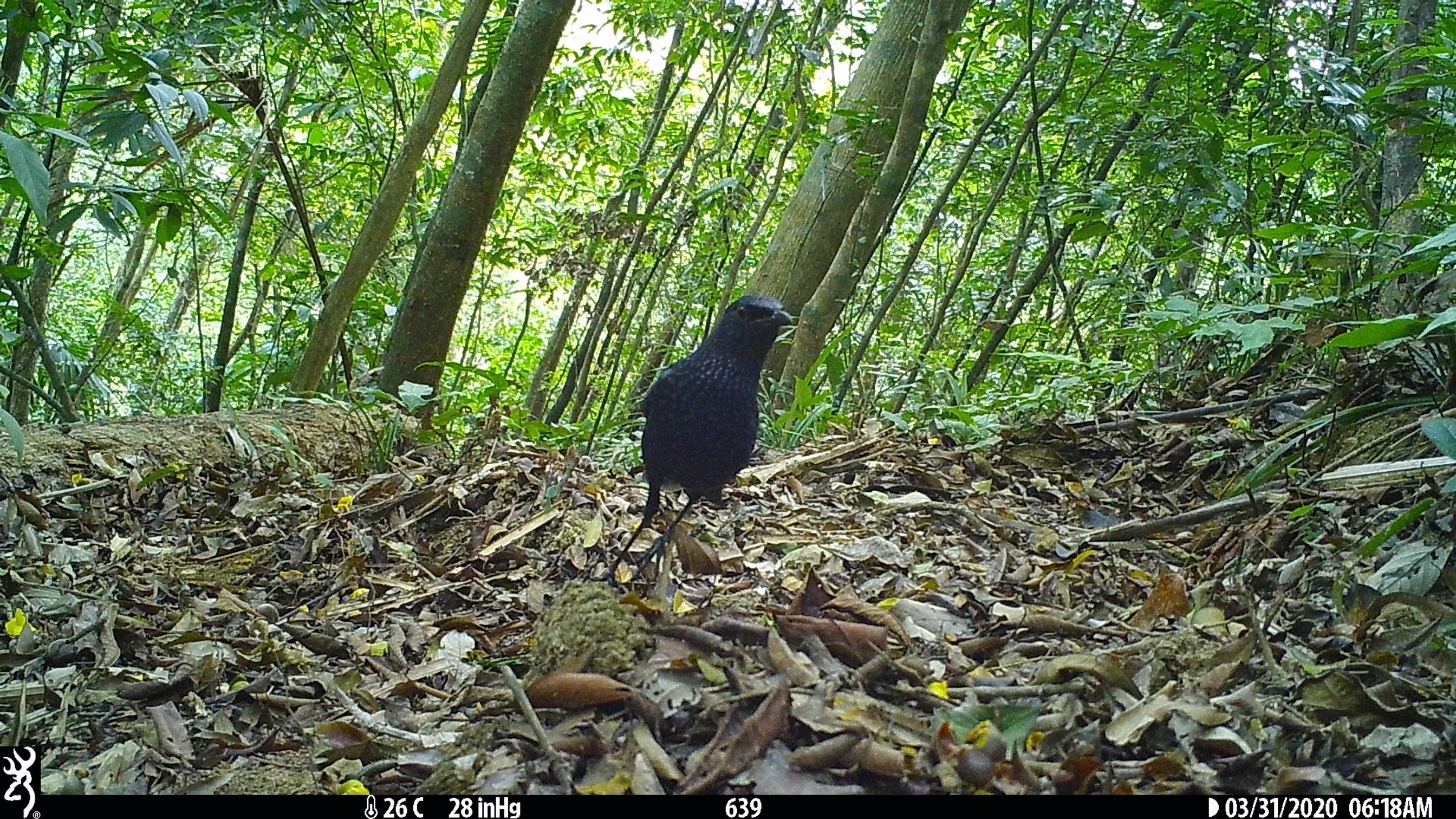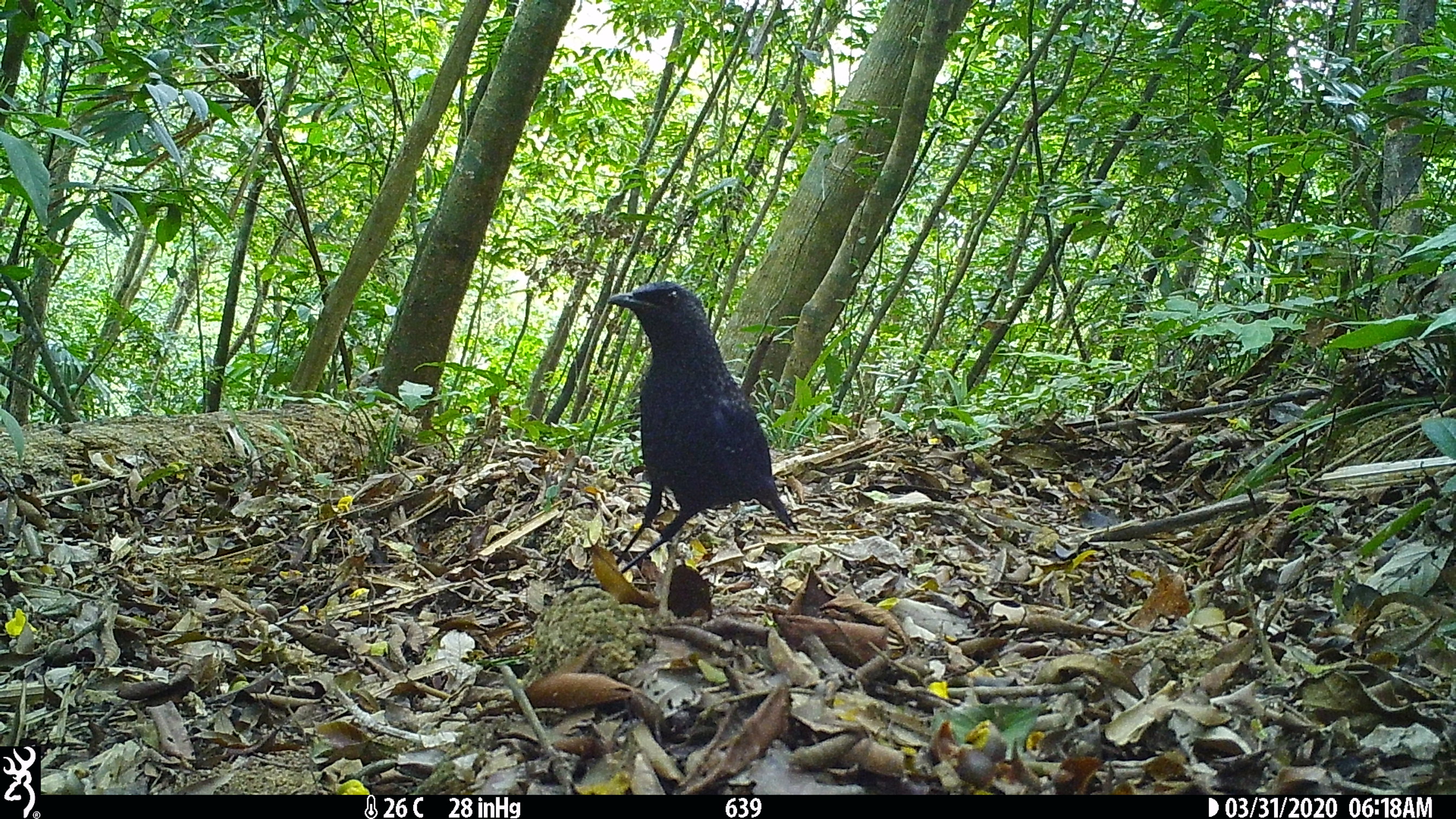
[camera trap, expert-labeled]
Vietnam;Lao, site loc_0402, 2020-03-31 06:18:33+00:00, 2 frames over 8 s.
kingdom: Animalia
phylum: Chordata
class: Aves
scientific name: Aves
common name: bird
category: unidentified bird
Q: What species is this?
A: Unidentified bird (bird) (Aves).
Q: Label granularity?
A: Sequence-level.